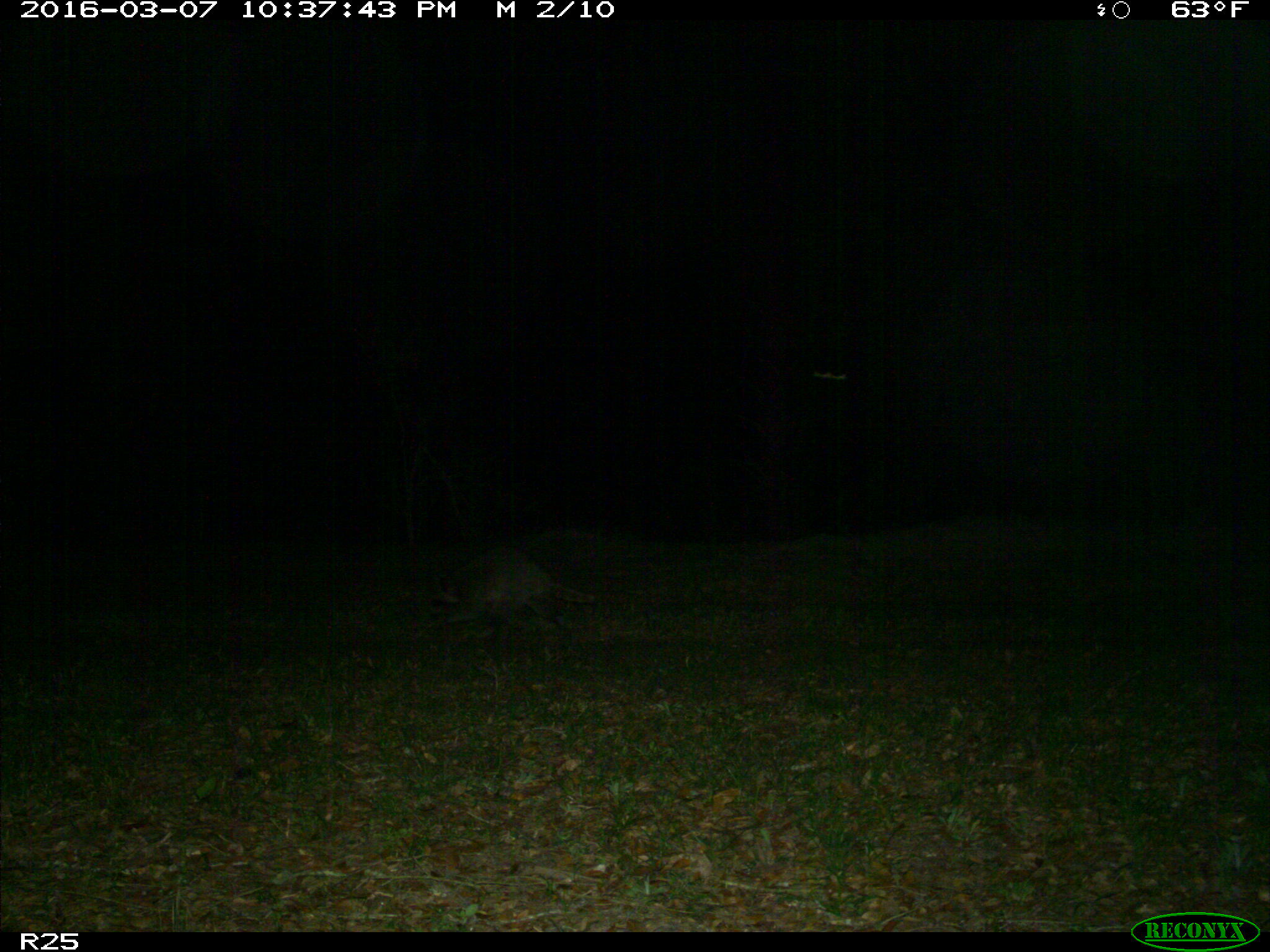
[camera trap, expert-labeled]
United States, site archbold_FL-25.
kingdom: Animalia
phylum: Chordata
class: Mammalia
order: Carnivora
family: Procyonidae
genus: Procyon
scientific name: Procyon lotor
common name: common raccoon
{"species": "Procyon lotor (common raccoon)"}